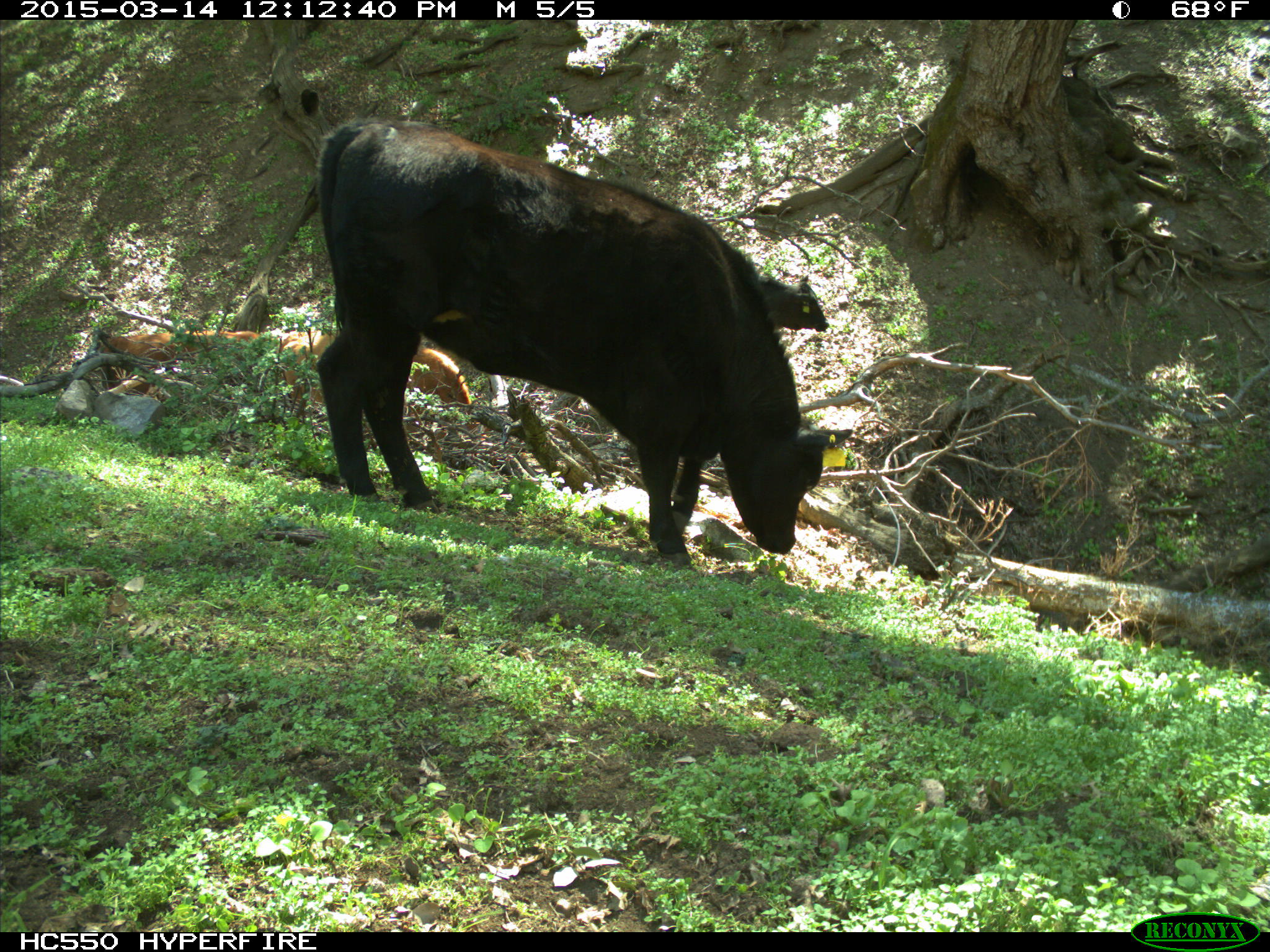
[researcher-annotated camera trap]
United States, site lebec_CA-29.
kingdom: Animalia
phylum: Chordata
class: Mammalia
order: Artiodactyla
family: Bovidae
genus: Bos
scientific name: Bos taurus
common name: domestic cow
Bos taurus (domestic cow).